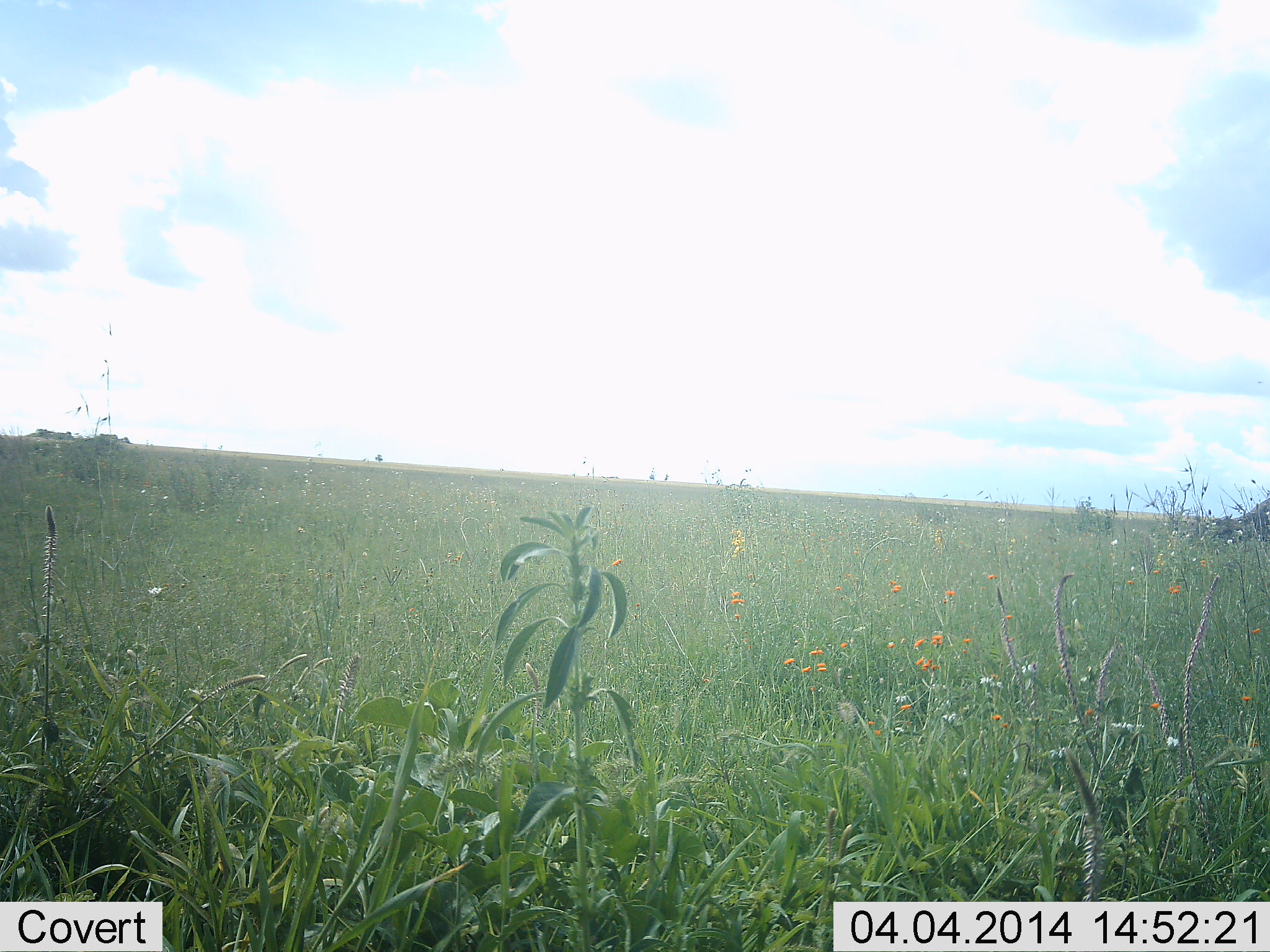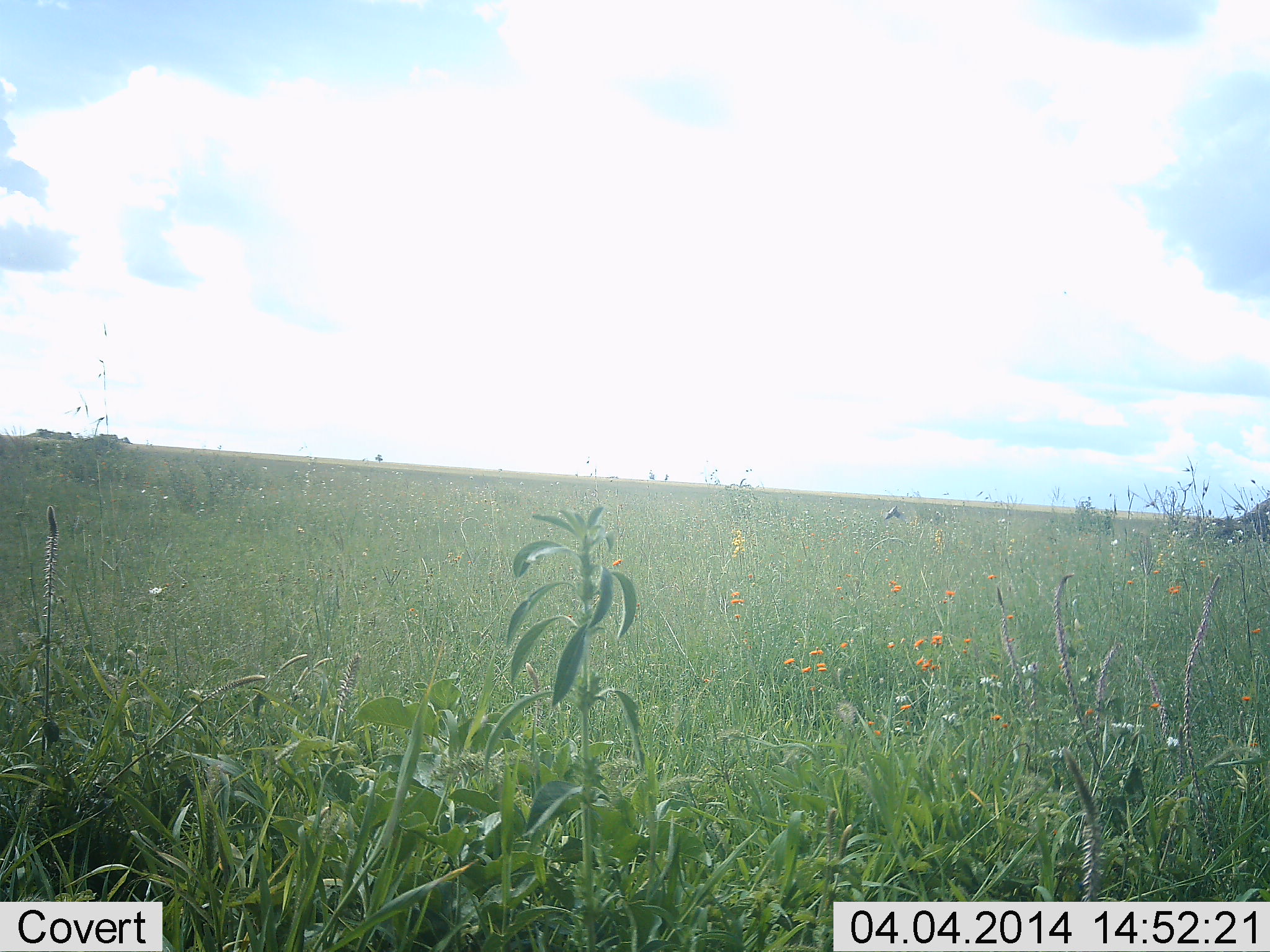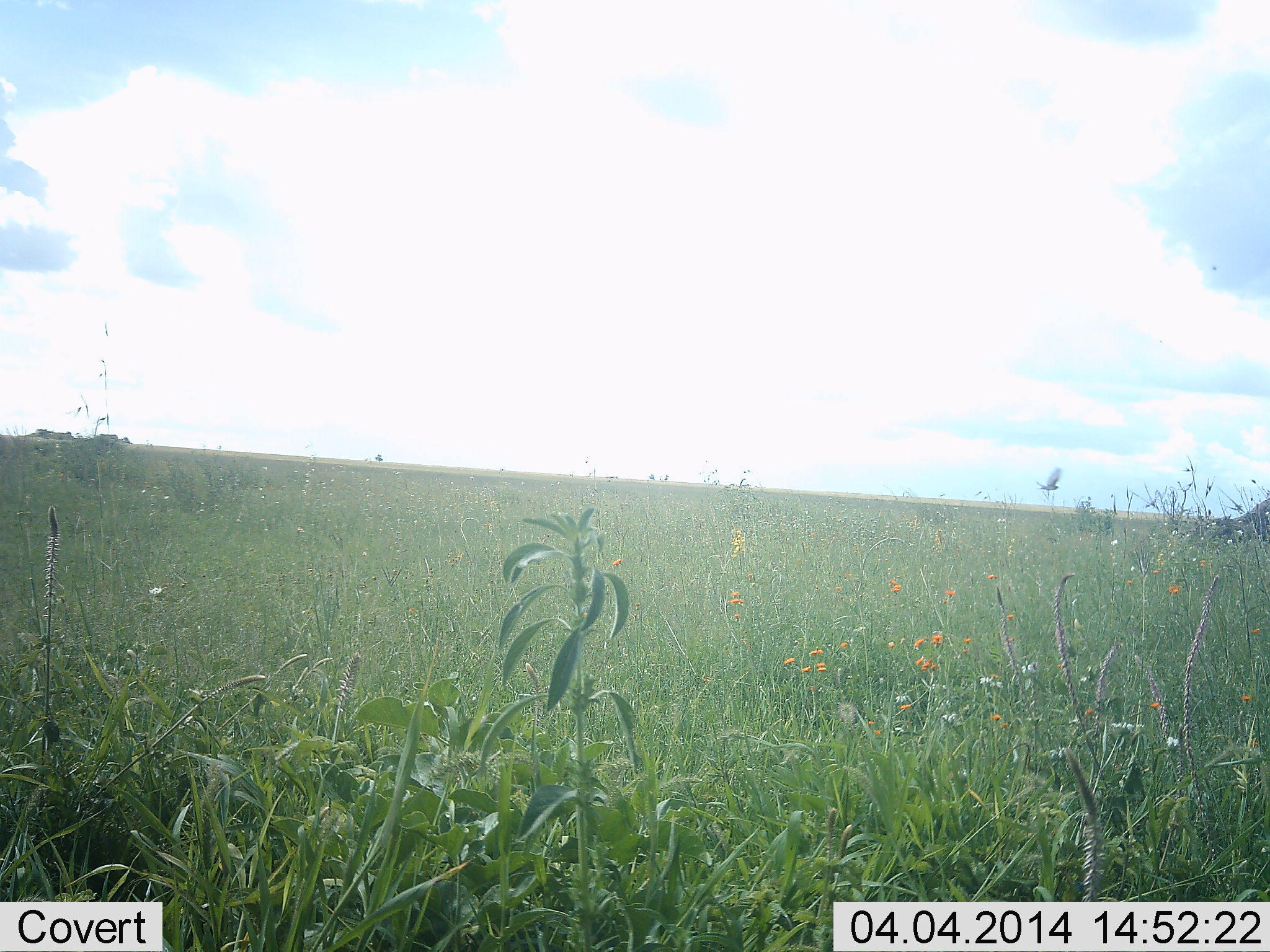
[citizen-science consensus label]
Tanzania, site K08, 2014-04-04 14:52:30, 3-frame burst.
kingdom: Animalia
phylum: Chordata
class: Aves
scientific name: Aves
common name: bird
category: otherbird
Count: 1.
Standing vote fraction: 0%.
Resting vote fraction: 0%.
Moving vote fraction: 100%.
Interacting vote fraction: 0%.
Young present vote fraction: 0%.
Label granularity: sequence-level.